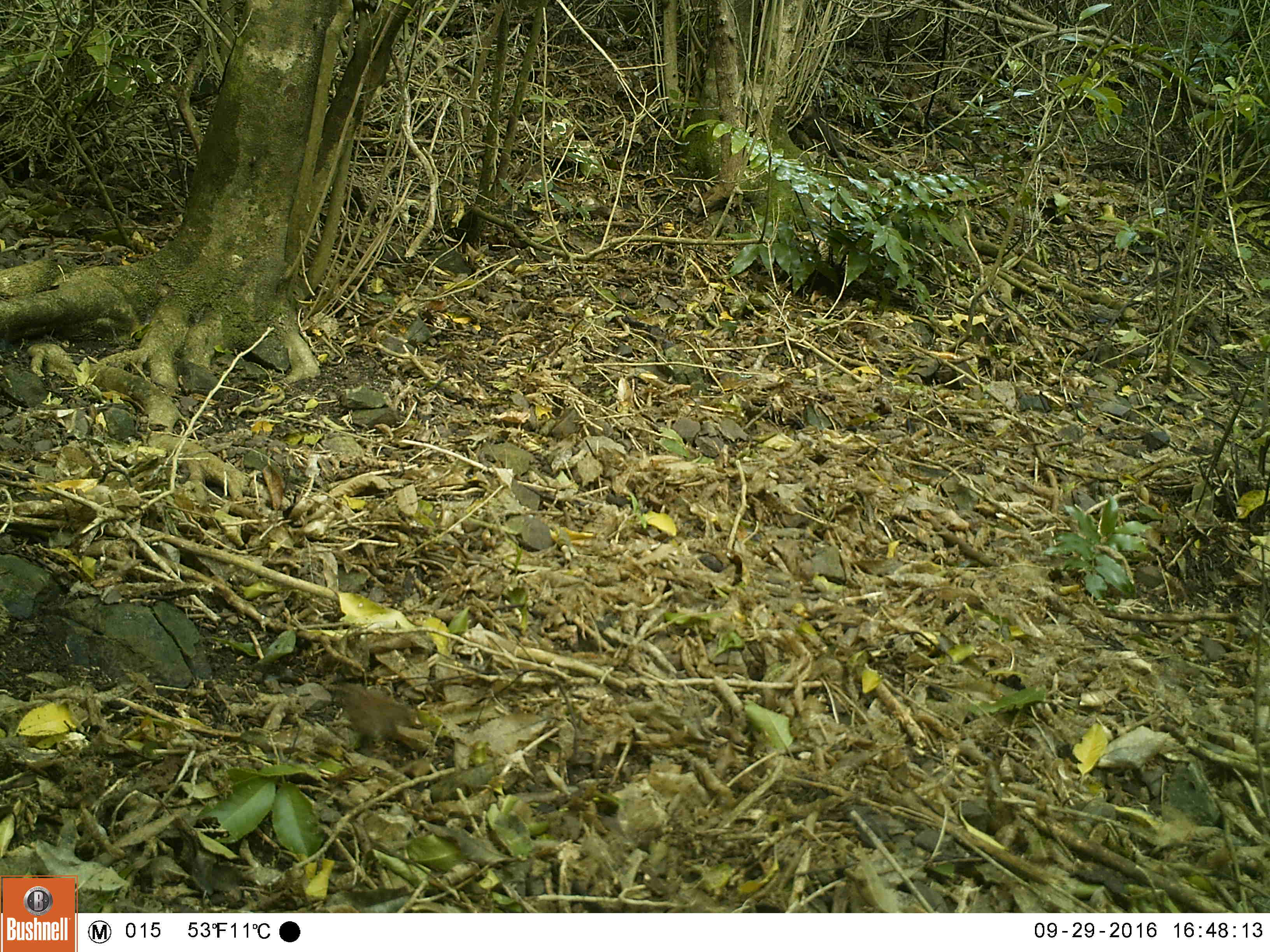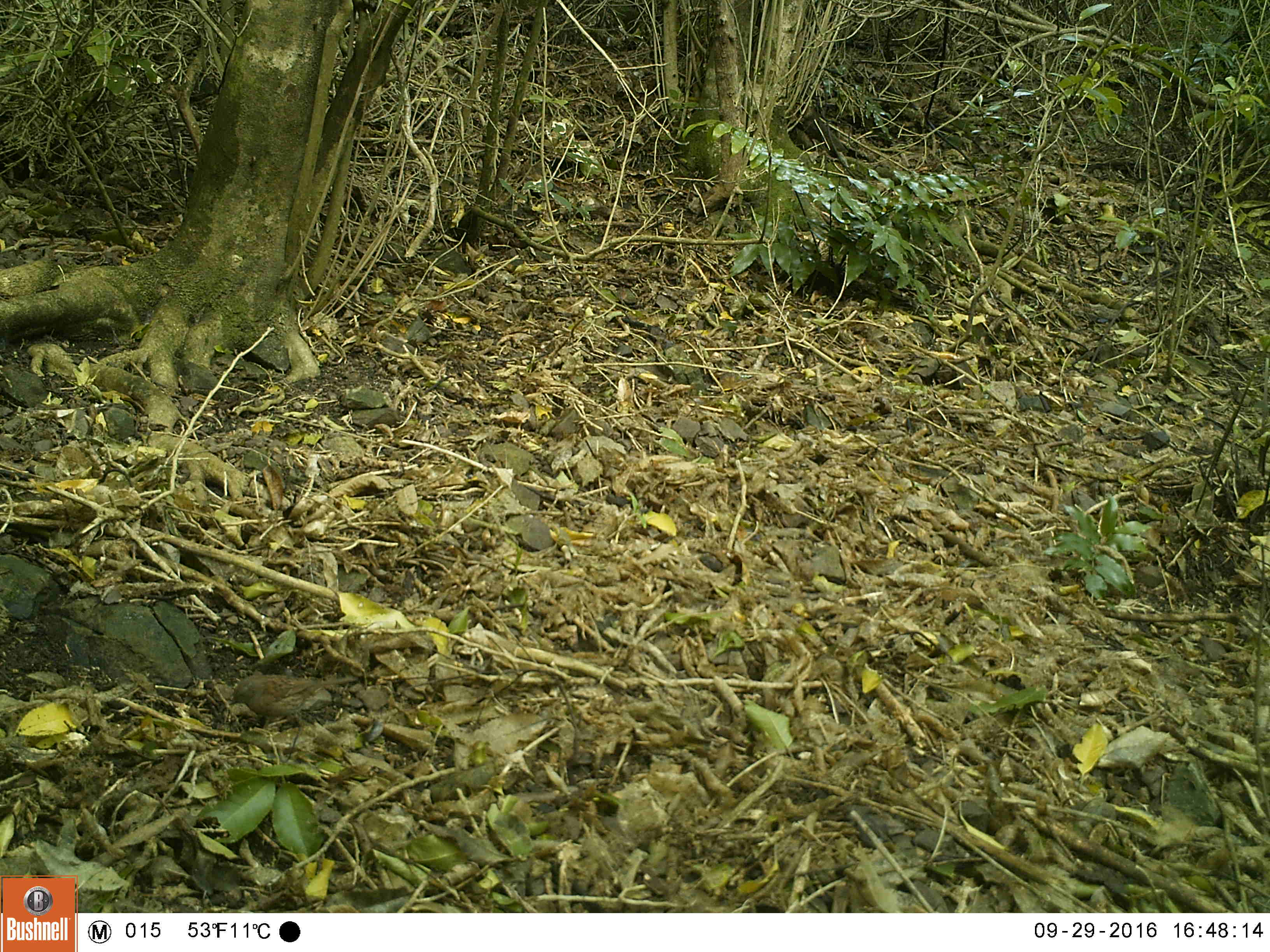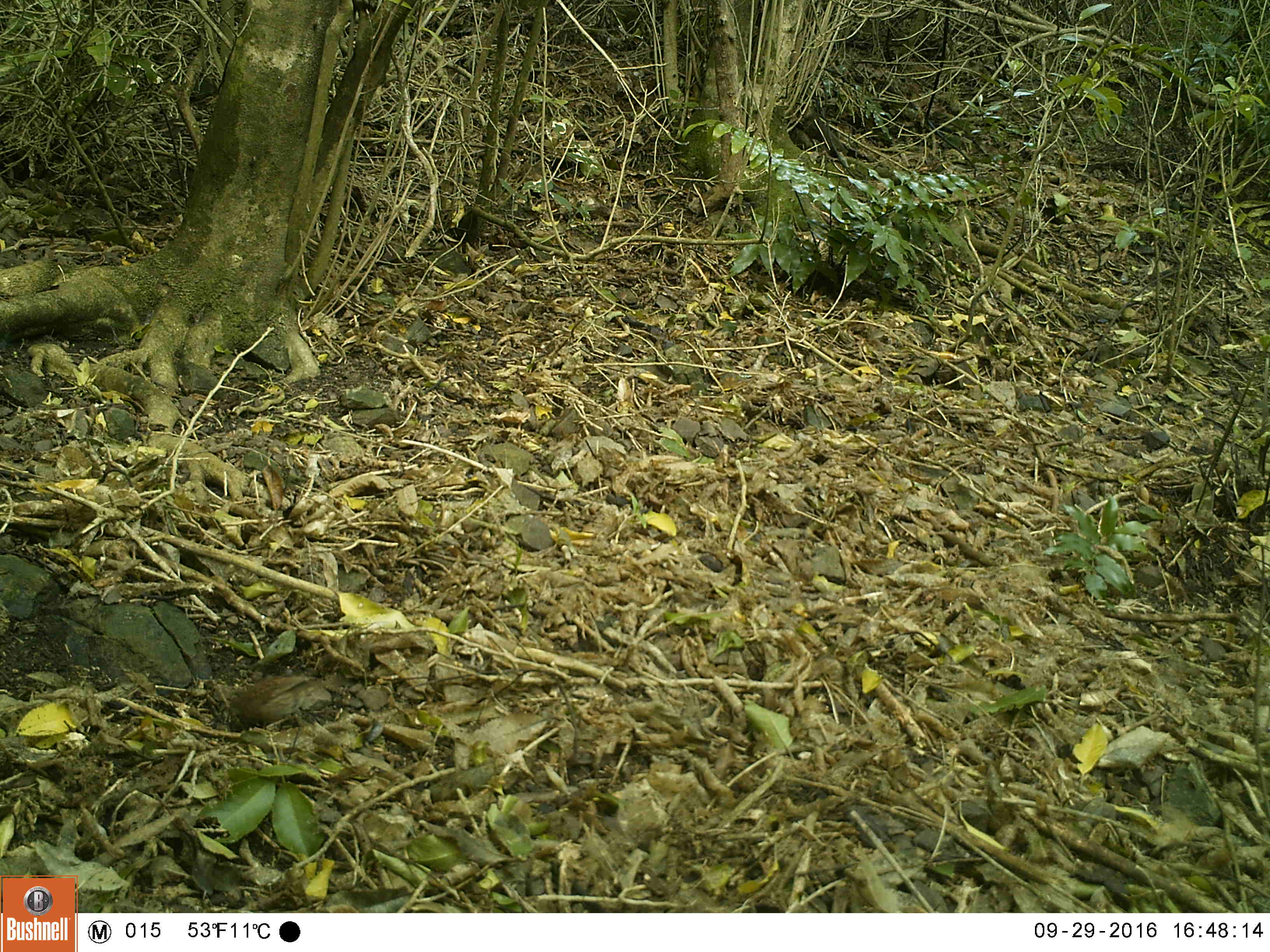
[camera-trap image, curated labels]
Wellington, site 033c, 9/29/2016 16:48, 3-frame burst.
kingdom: Animalia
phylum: Chordata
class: Aves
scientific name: Aves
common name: bird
Bird (Aves).